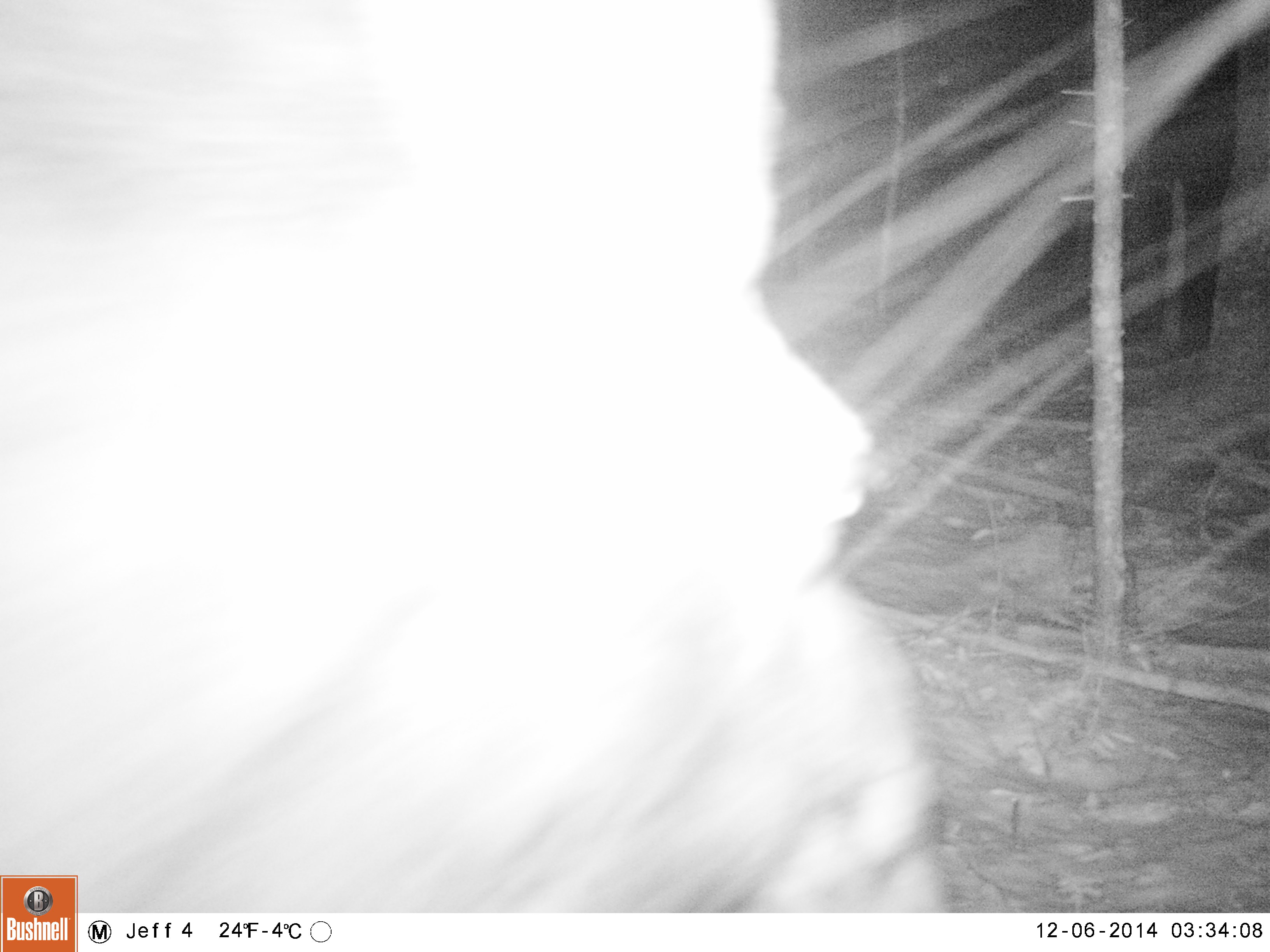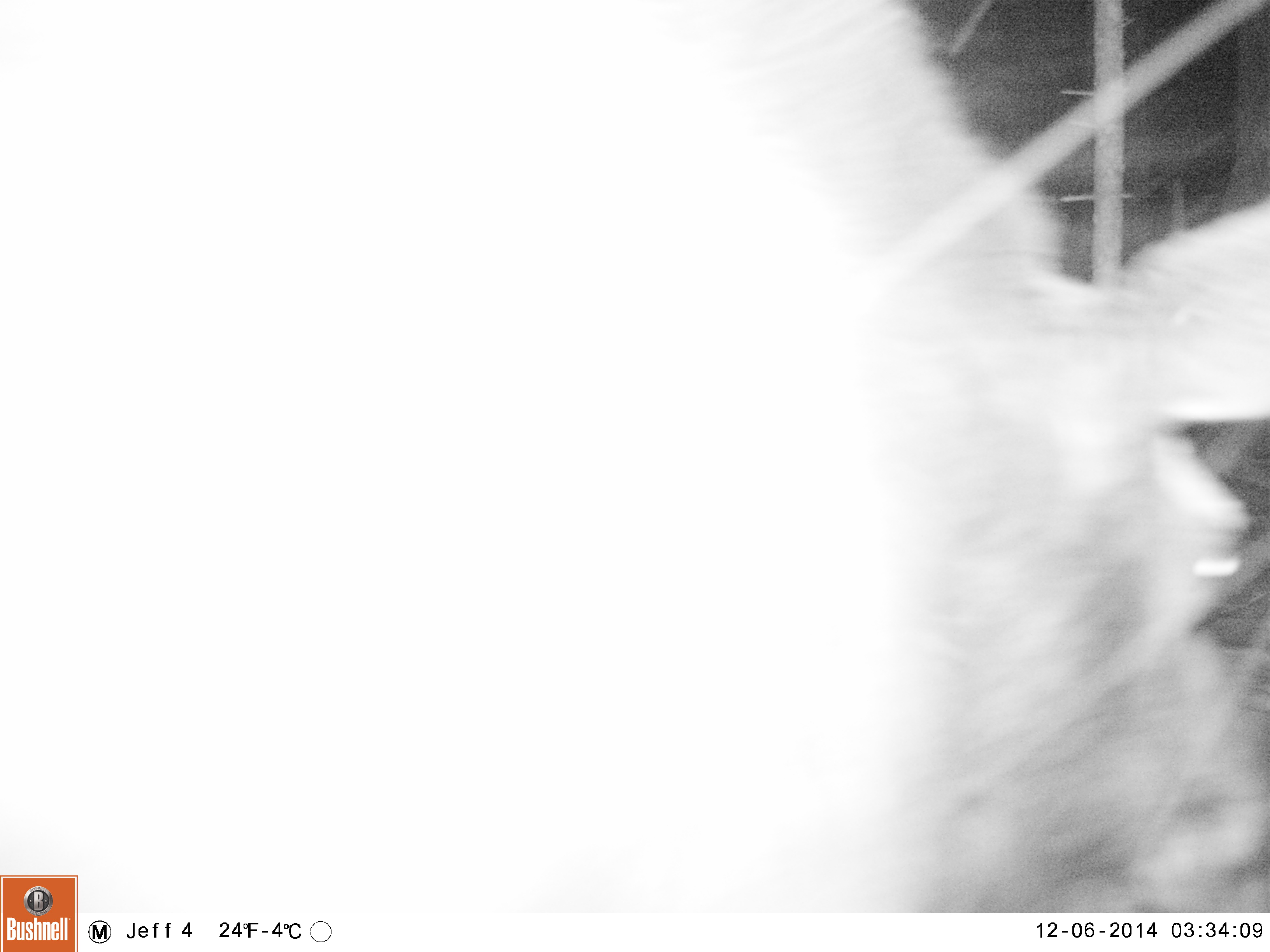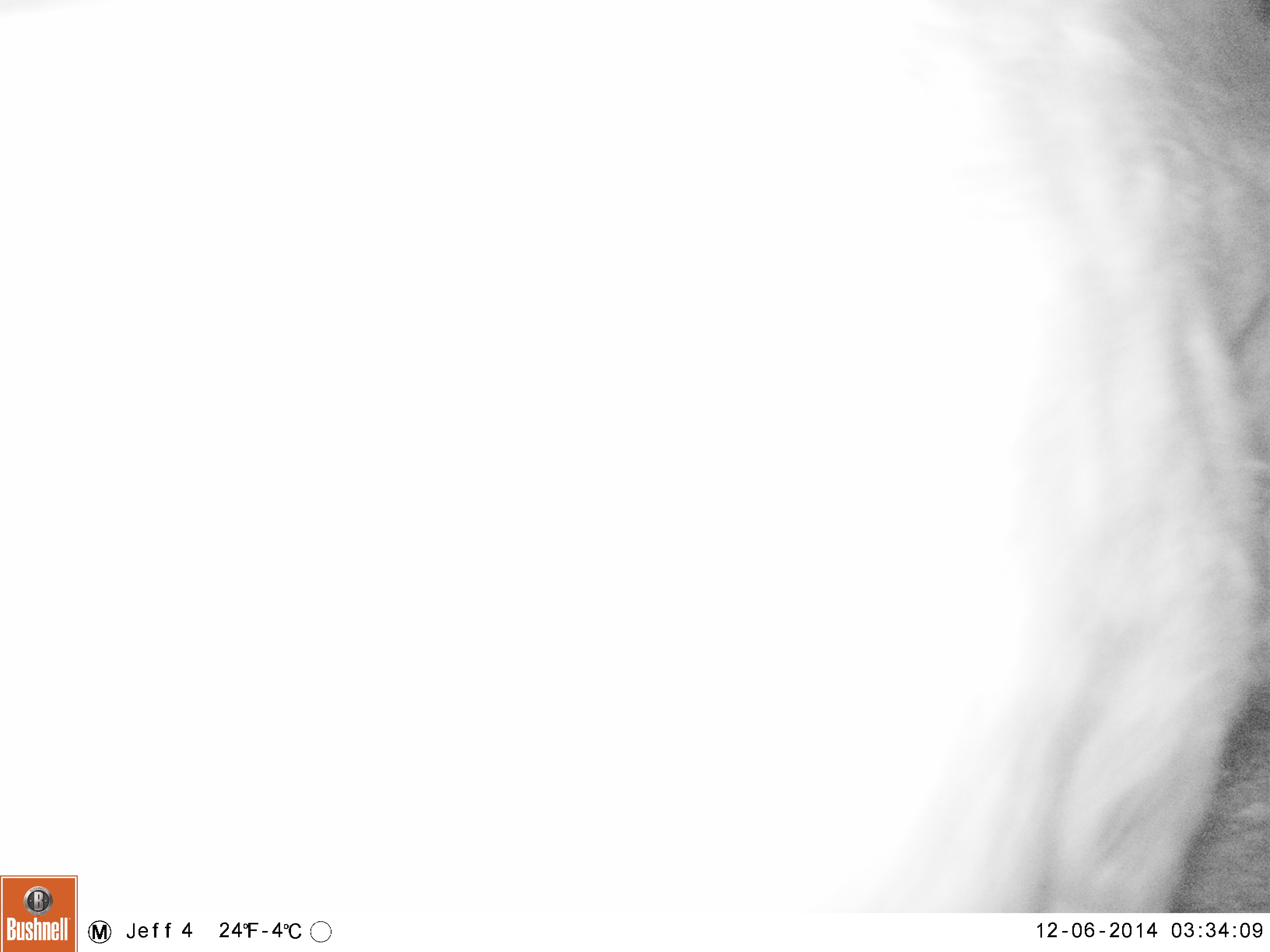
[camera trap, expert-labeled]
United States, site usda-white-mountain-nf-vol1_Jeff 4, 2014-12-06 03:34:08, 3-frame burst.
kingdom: Animalia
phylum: Chordata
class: Mammalia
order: Artiodactyla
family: Cervidae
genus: Alces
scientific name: Alces alces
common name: moose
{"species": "moose (Alces alces)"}